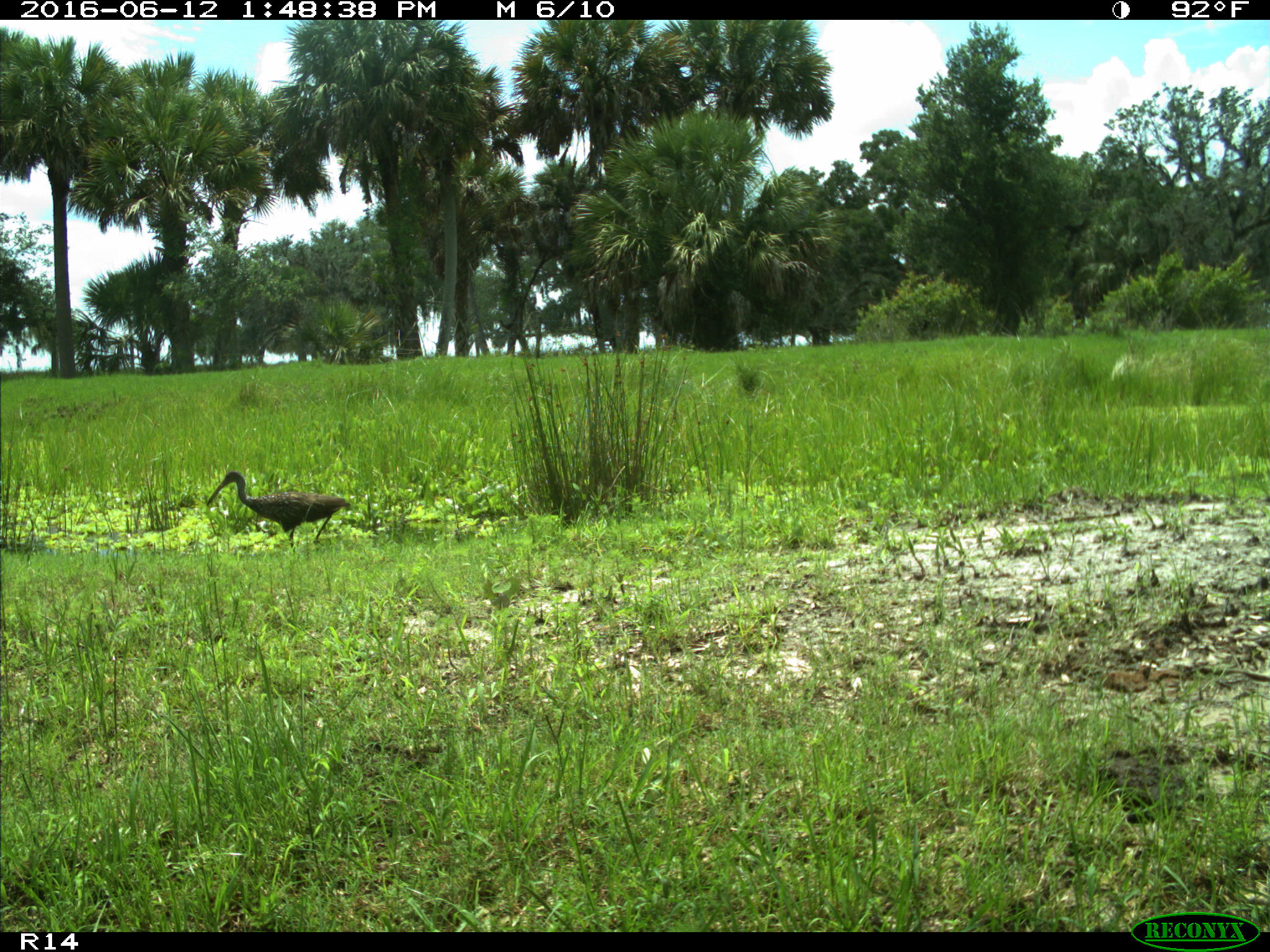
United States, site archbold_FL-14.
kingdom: Animalia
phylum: Chordata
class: Mammalia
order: Carnivora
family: Felidae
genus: Lynx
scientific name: Lynx rufus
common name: bobcat